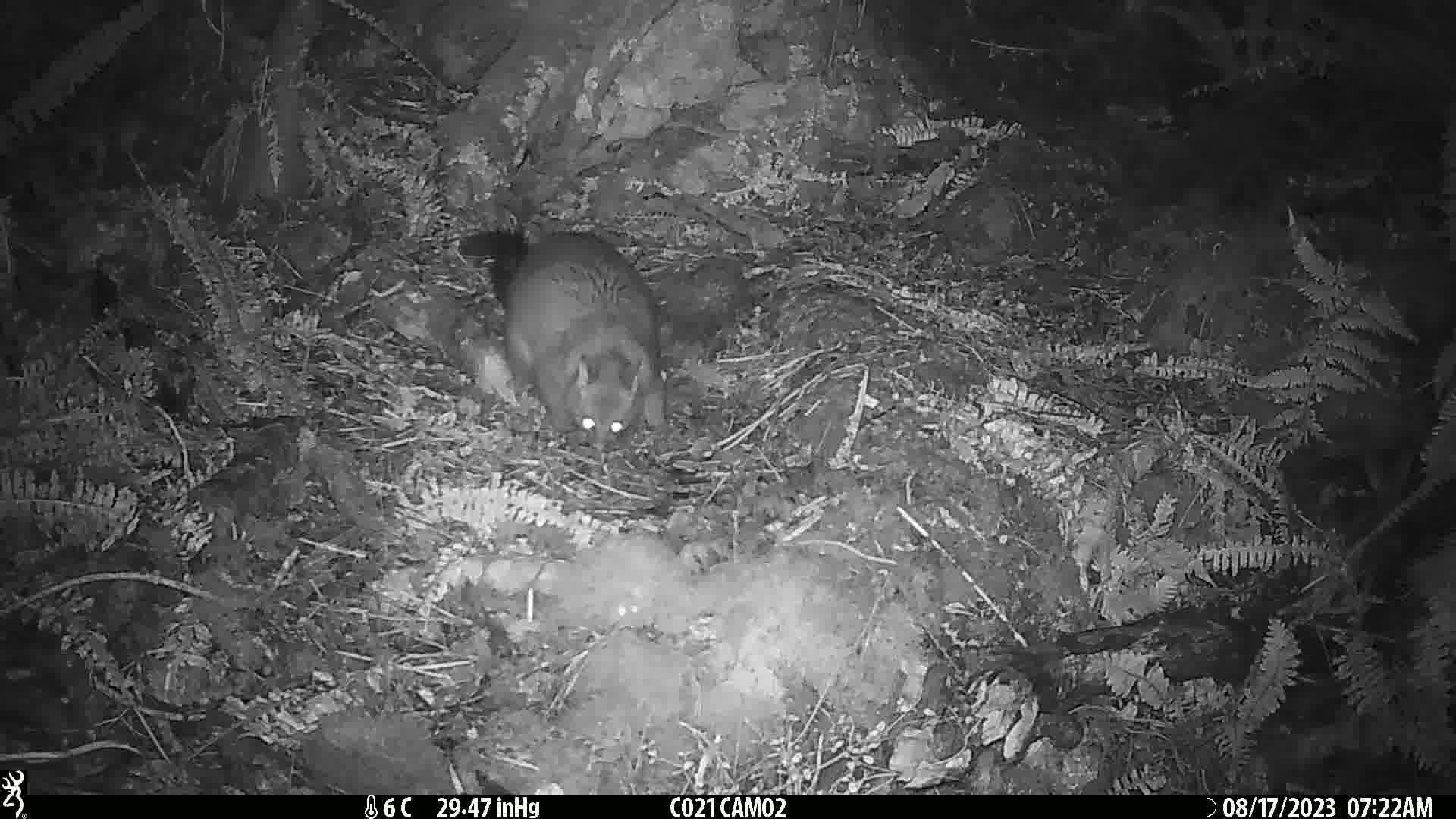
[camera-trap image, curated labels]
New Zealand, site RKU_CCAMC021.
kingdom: Animalia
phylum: Chordata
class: Mammalia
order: Diprotodontia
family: Phalangeridae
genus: Trichosurus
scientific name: Trichosurus vulpecula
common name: common brushtail possum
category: possum